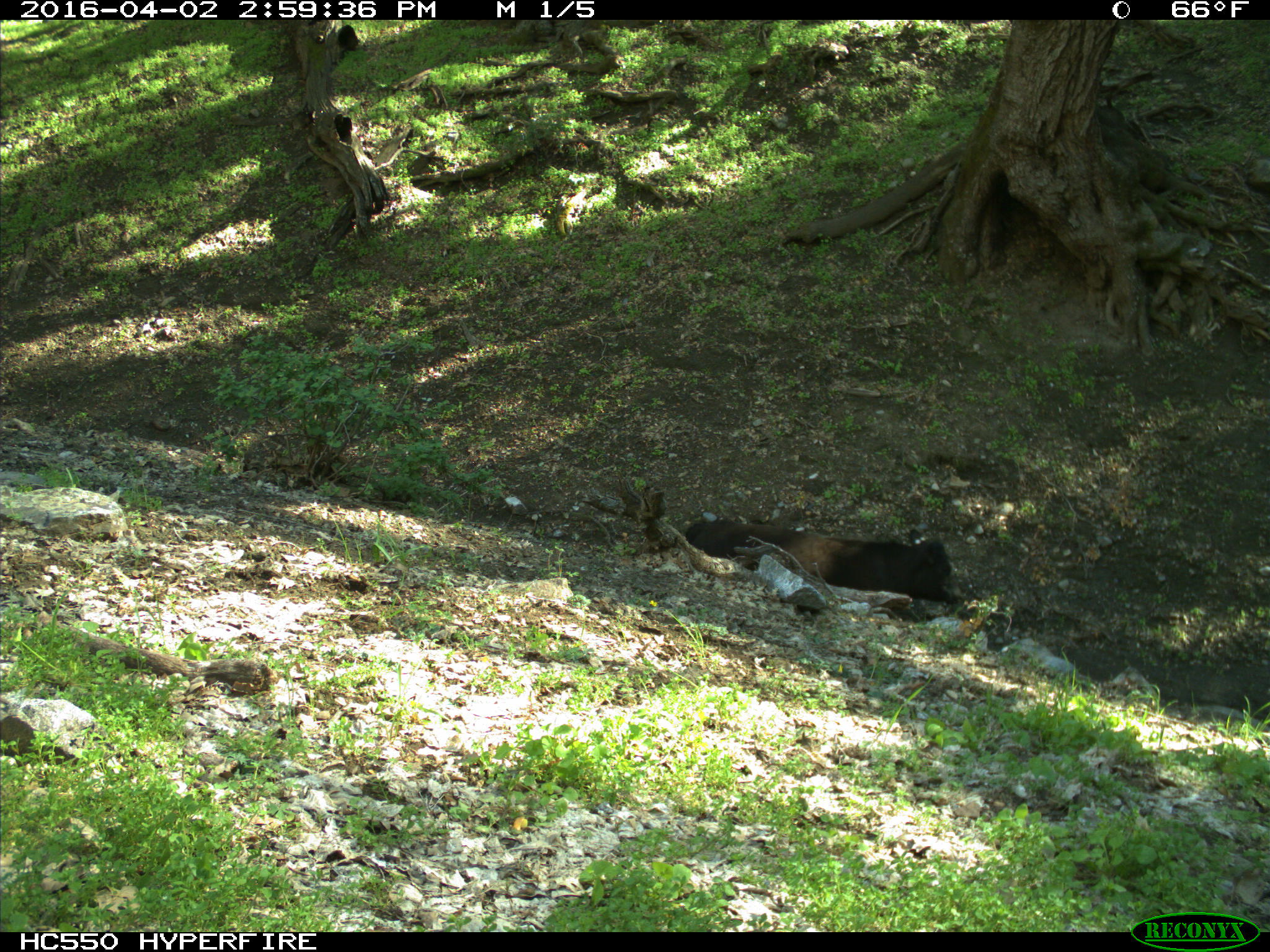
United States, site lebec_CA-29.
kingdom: Animalia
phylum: Chordata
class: Mammalia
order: Artiodactyla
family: Bovidae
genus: Bos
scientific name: Bos taurus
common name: domestic cow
Bos taurus (domestic cow).